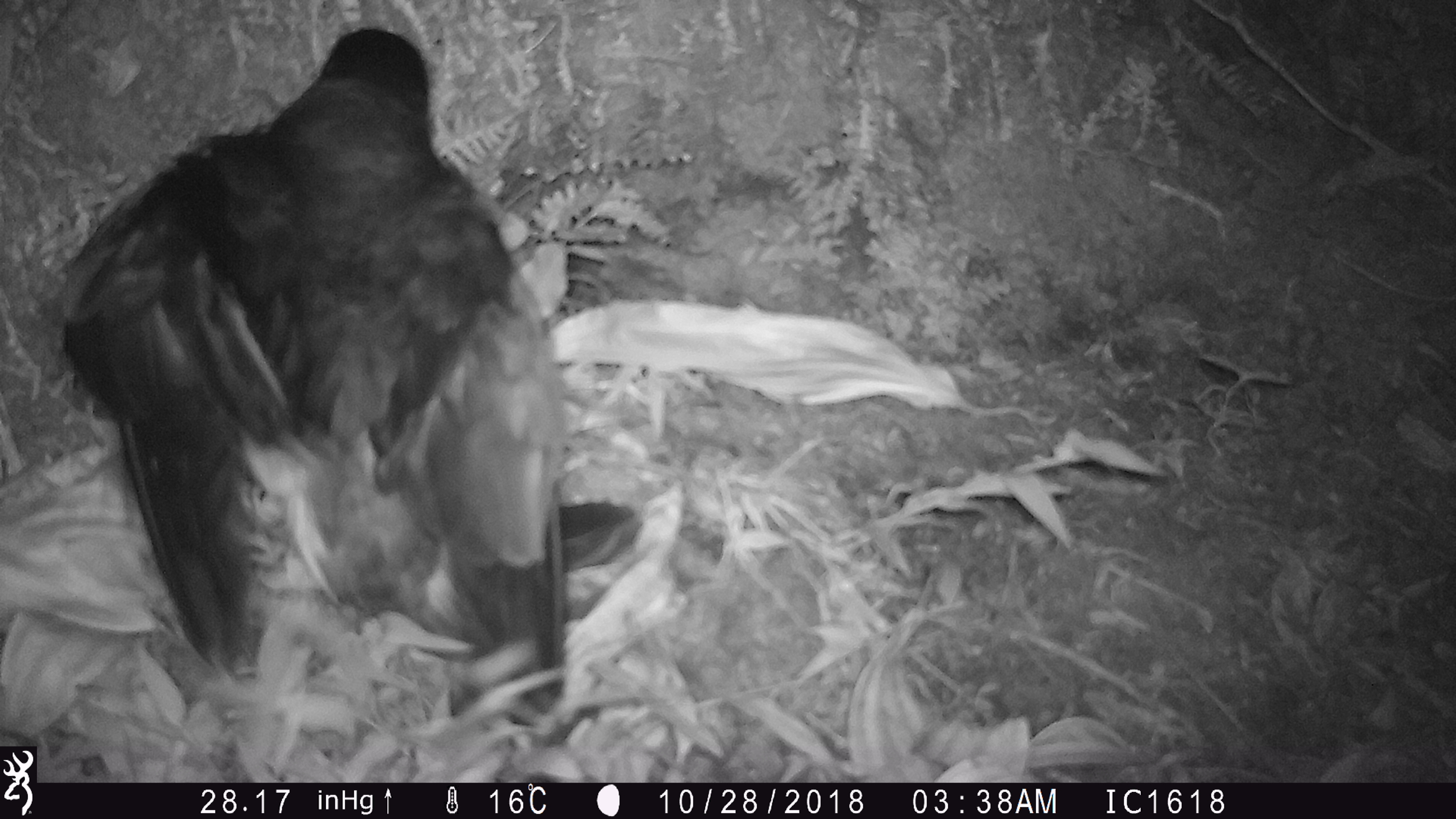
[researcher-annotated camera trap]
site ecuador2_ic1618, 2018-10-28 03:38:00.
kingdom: Animalia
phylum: Chordata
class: Aves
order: Procellariiformes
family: Procellariidae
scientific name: Procellariidae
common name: petrel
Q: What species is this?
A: Petrel (Procellariidae).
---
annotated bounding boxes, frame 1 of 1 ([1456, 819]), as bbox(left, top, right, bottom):
petrel: bbox(48, 22, 618, 733)